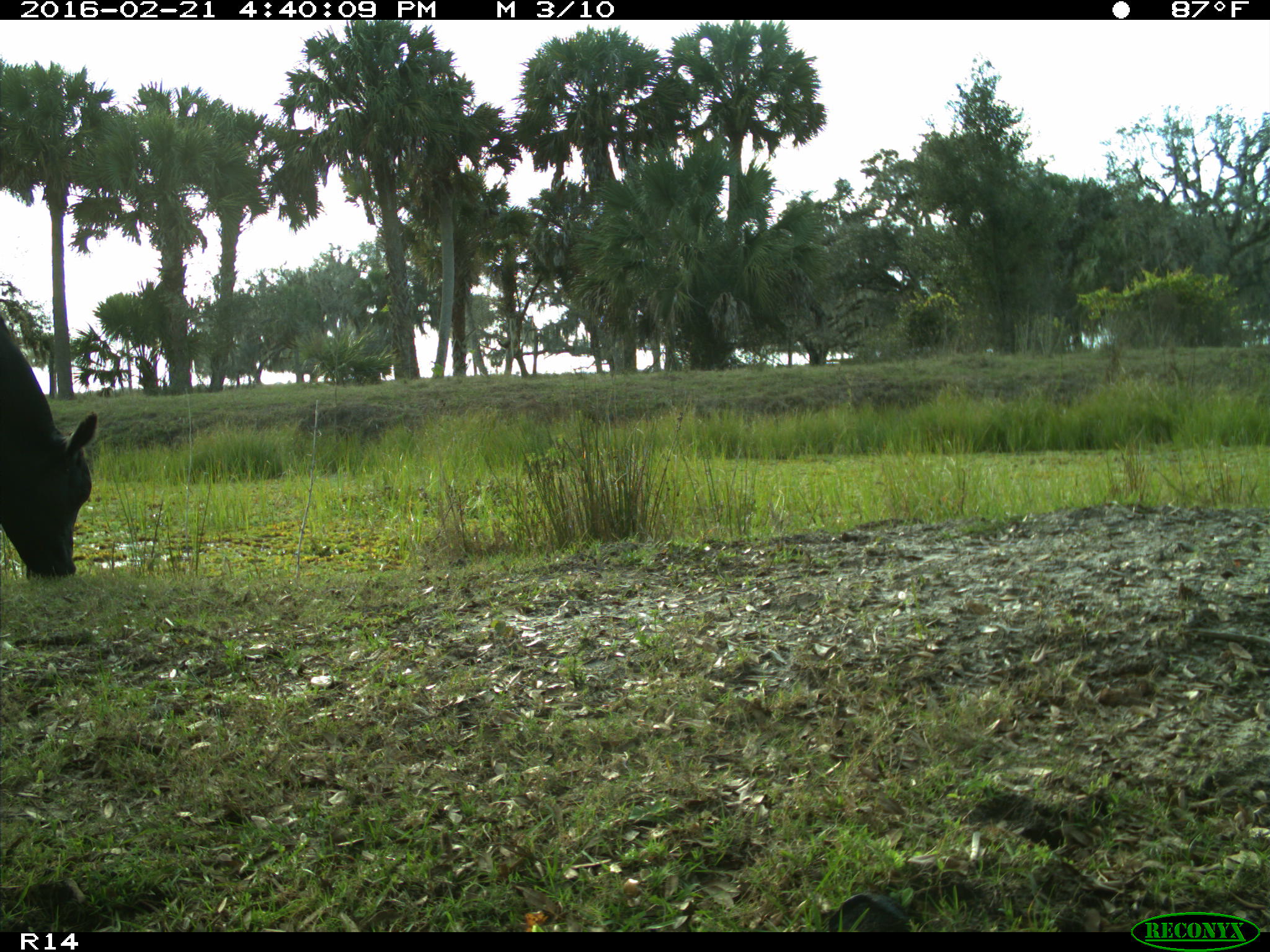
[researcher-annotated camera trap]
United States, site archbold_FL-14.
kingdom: Animalia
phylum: Chordata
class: Mammalia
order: Artiodactyla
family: Bovidae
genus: Bos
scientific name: Bos taurus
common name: domestic cow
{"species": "Bos taurus (domestic cow)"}